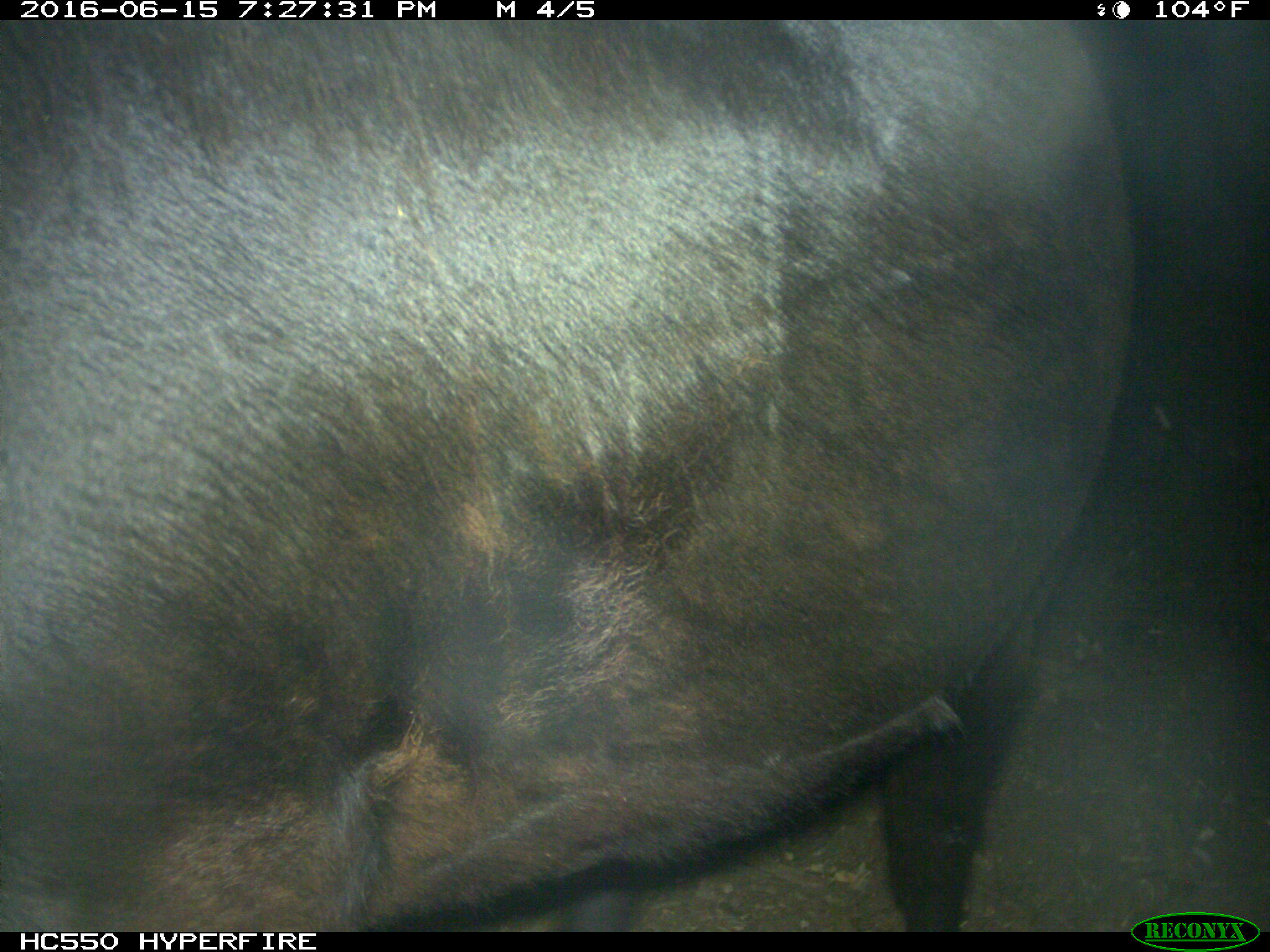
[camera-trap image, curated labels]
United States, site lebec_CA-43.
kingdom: Animalia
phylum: Chordata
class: Mammalia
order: Artiodactyla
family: Bovidae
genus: Bos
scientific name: Bos taurus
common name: domestic cow